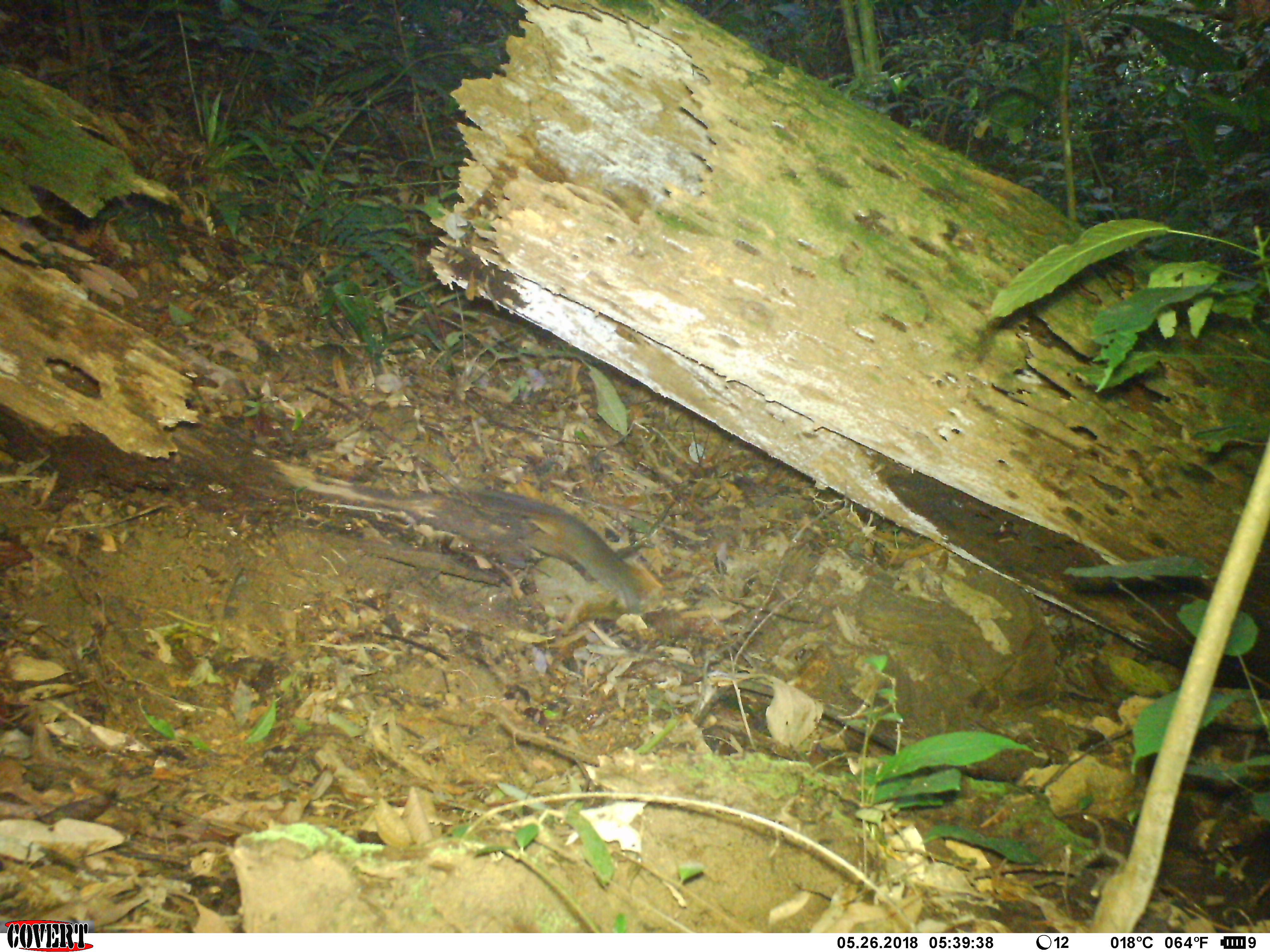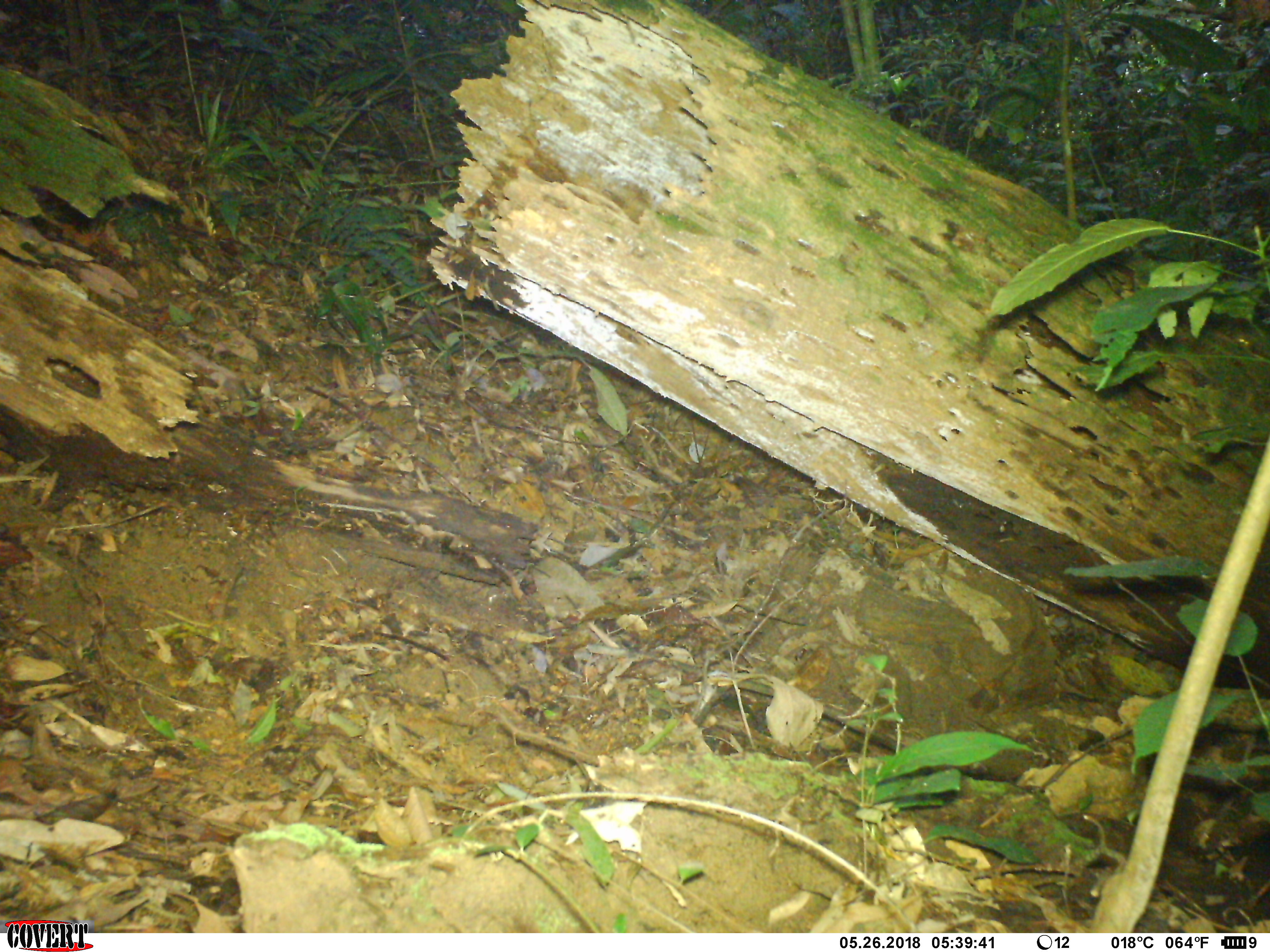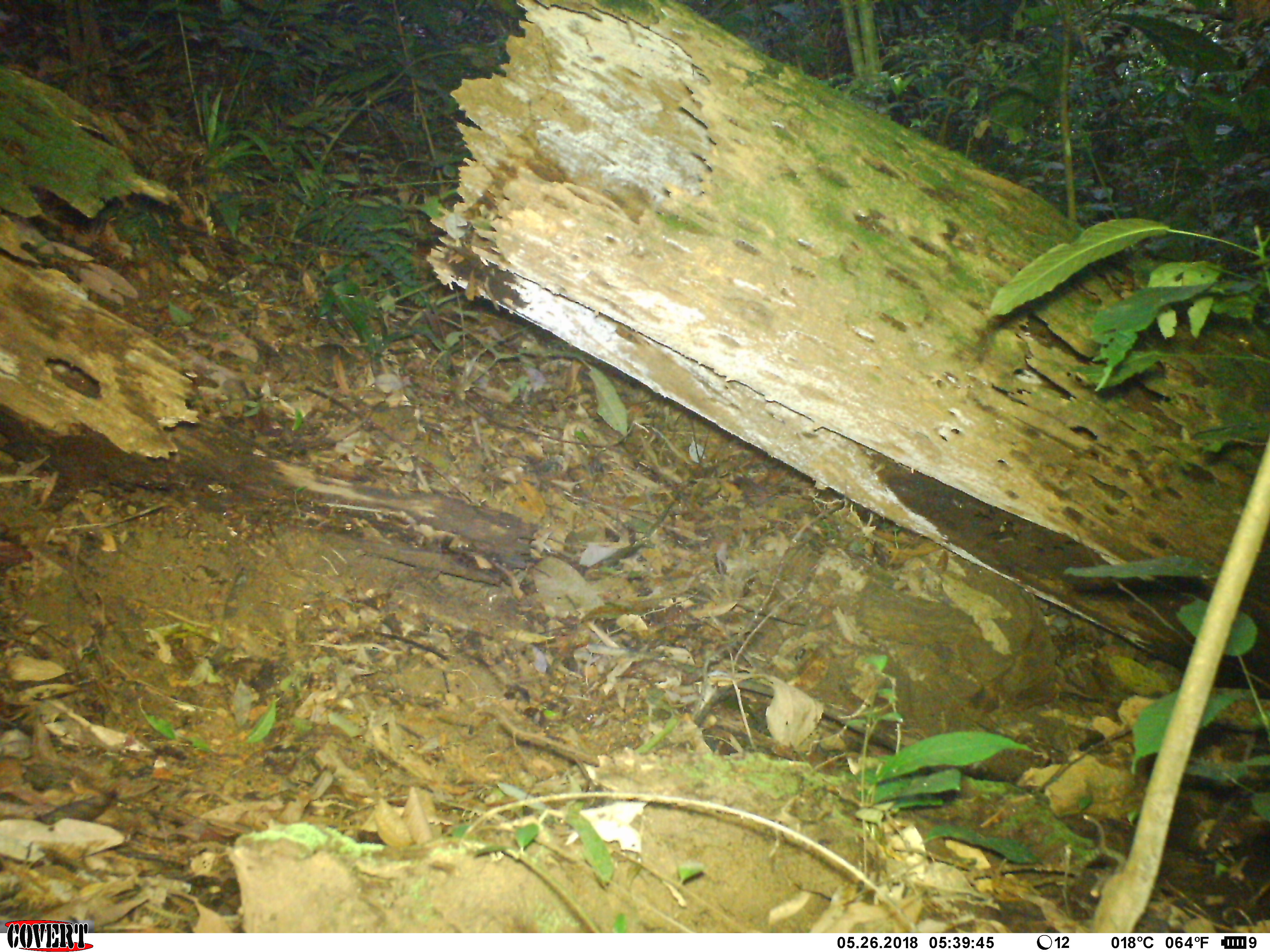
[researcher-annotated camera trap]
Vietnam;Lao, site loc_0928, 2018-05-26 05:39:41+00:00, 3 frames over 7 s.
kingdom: Animalia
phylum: Chordata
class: Mammalia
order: Rodentia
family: Sciuridae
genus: Dremomys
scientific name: Dremomys rufigenis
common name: red-cheeked squirrel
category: red cheeked squirrel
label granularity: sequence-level